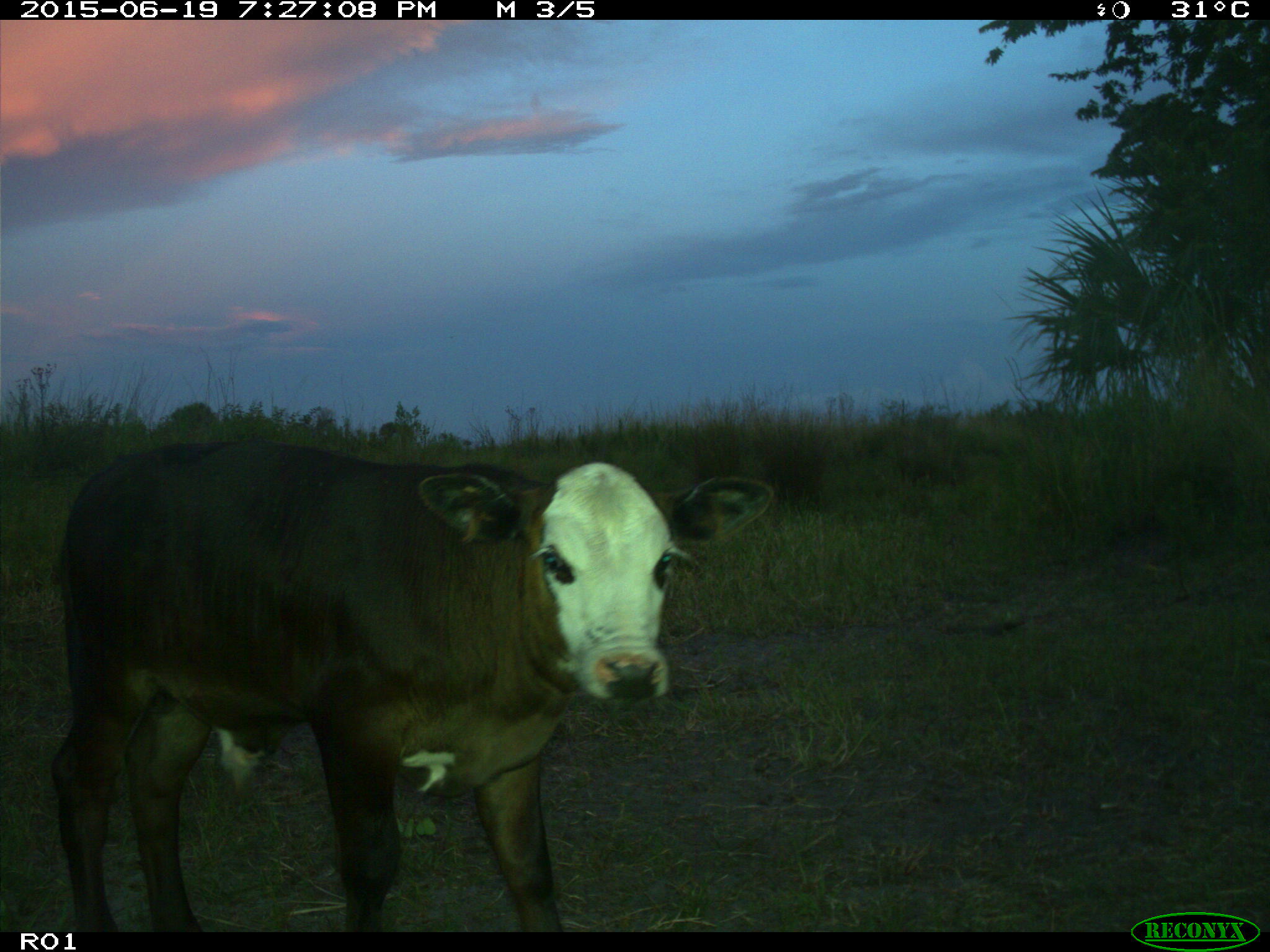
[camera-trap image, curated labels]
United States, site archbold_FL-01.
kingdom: Animalia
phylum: Chordata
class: Mammalia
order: Artiodactyla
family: Bovidae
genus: Bos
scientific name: Bos taurus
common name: domestic cow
Bos taurus (domestic cow).